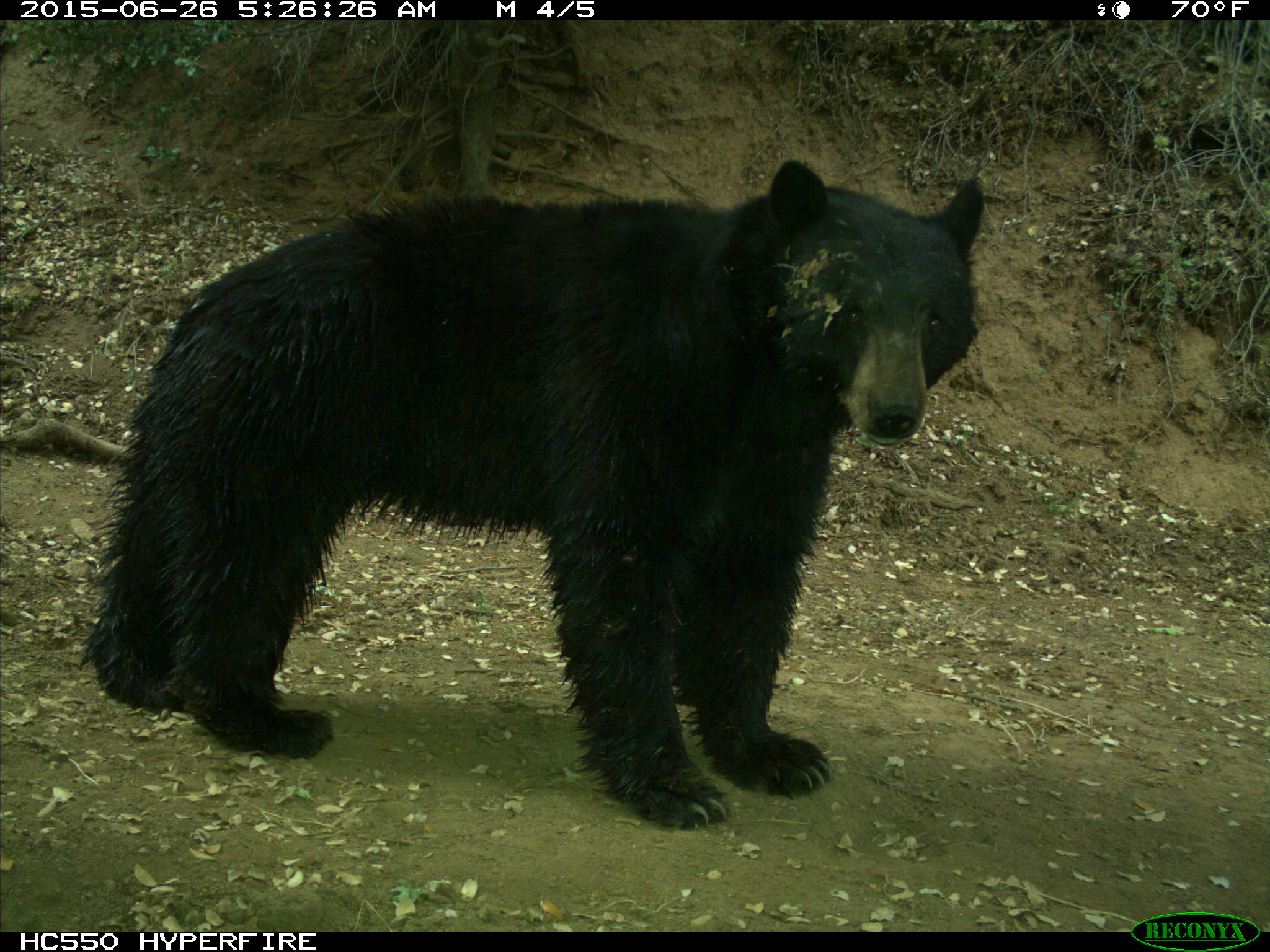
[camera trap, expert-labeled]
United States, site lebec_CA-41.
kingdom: Animalia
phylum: Chordata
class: Mammalia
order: Carnivora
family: Ursidae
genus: Ursus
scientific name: Ursus americanus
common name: american black bear